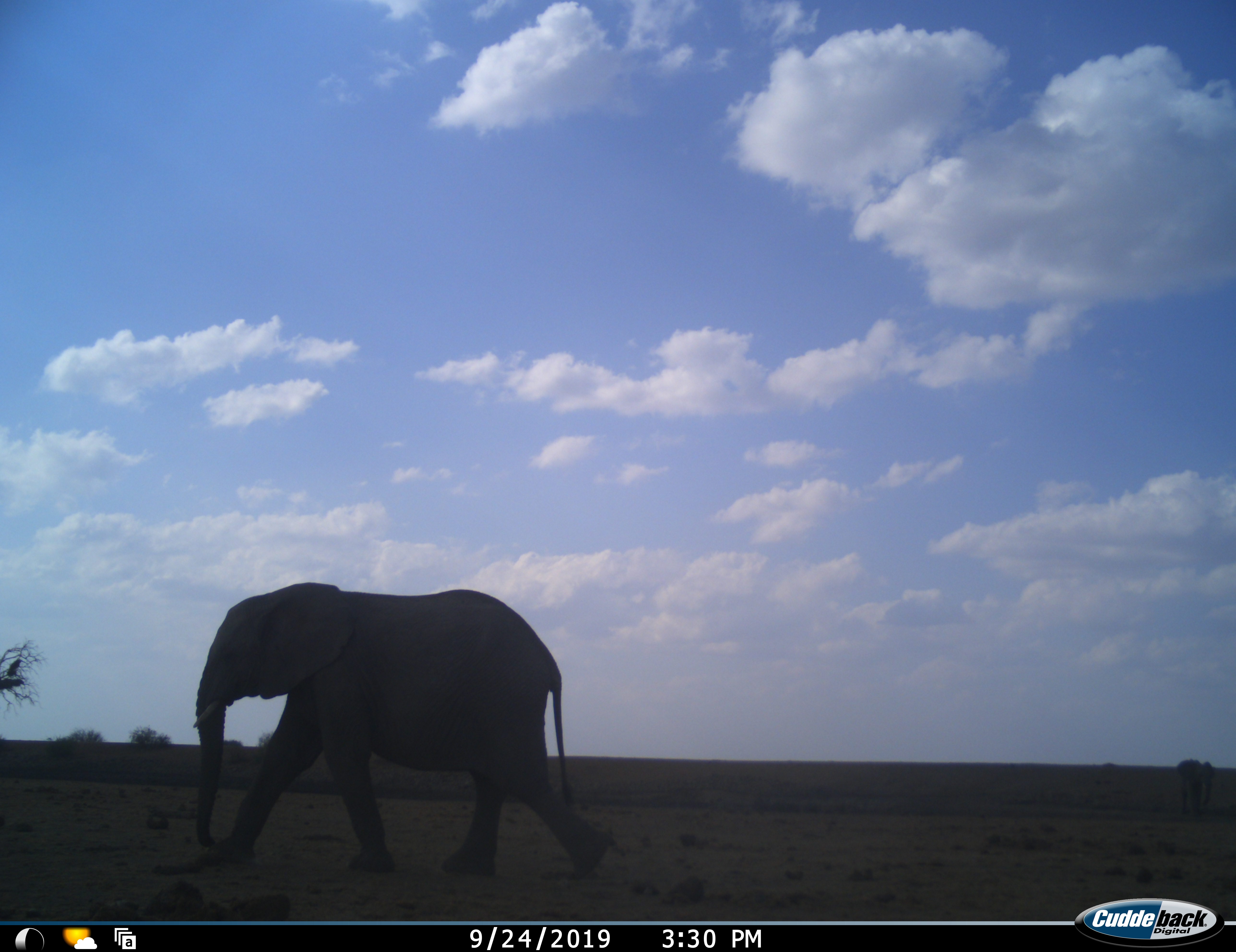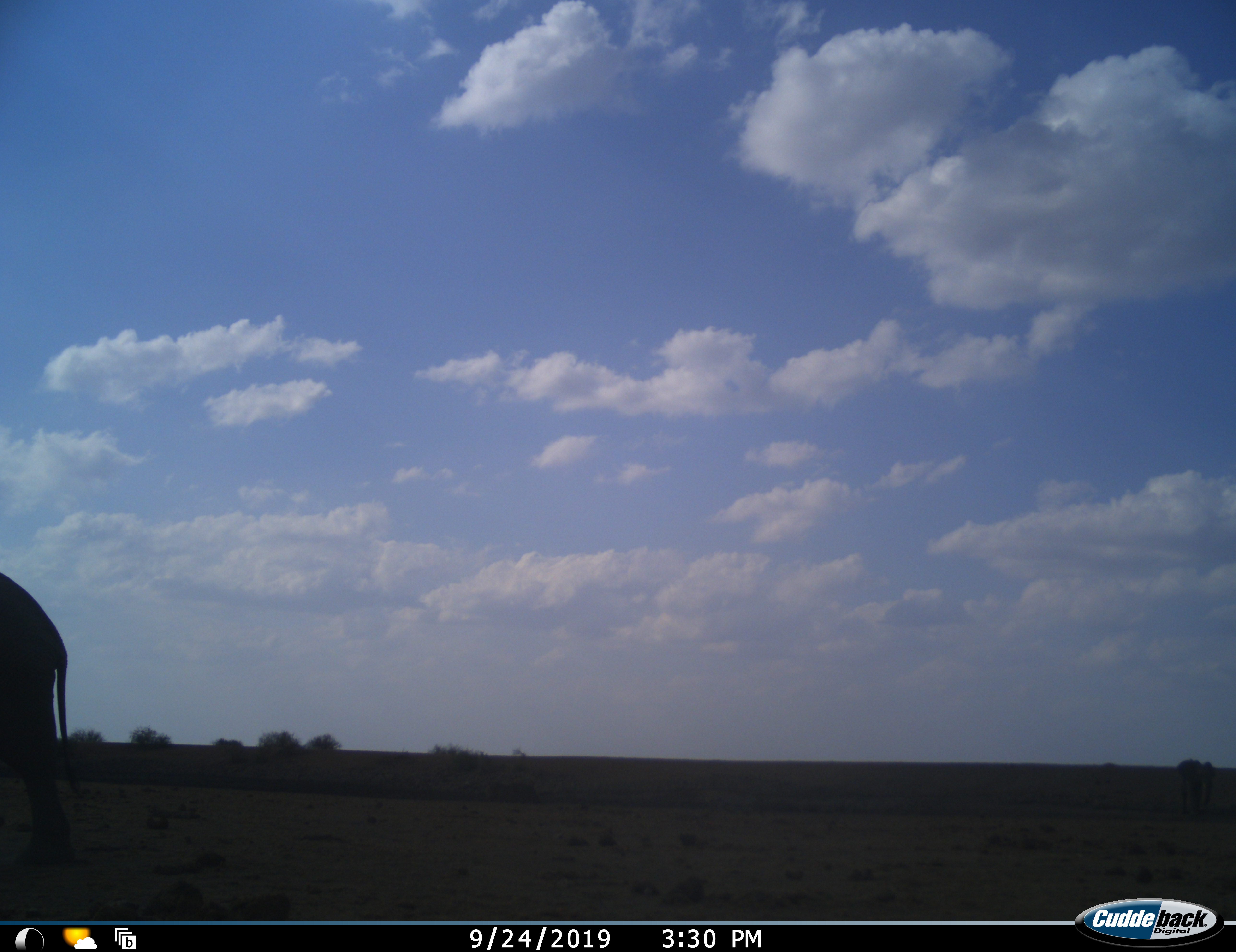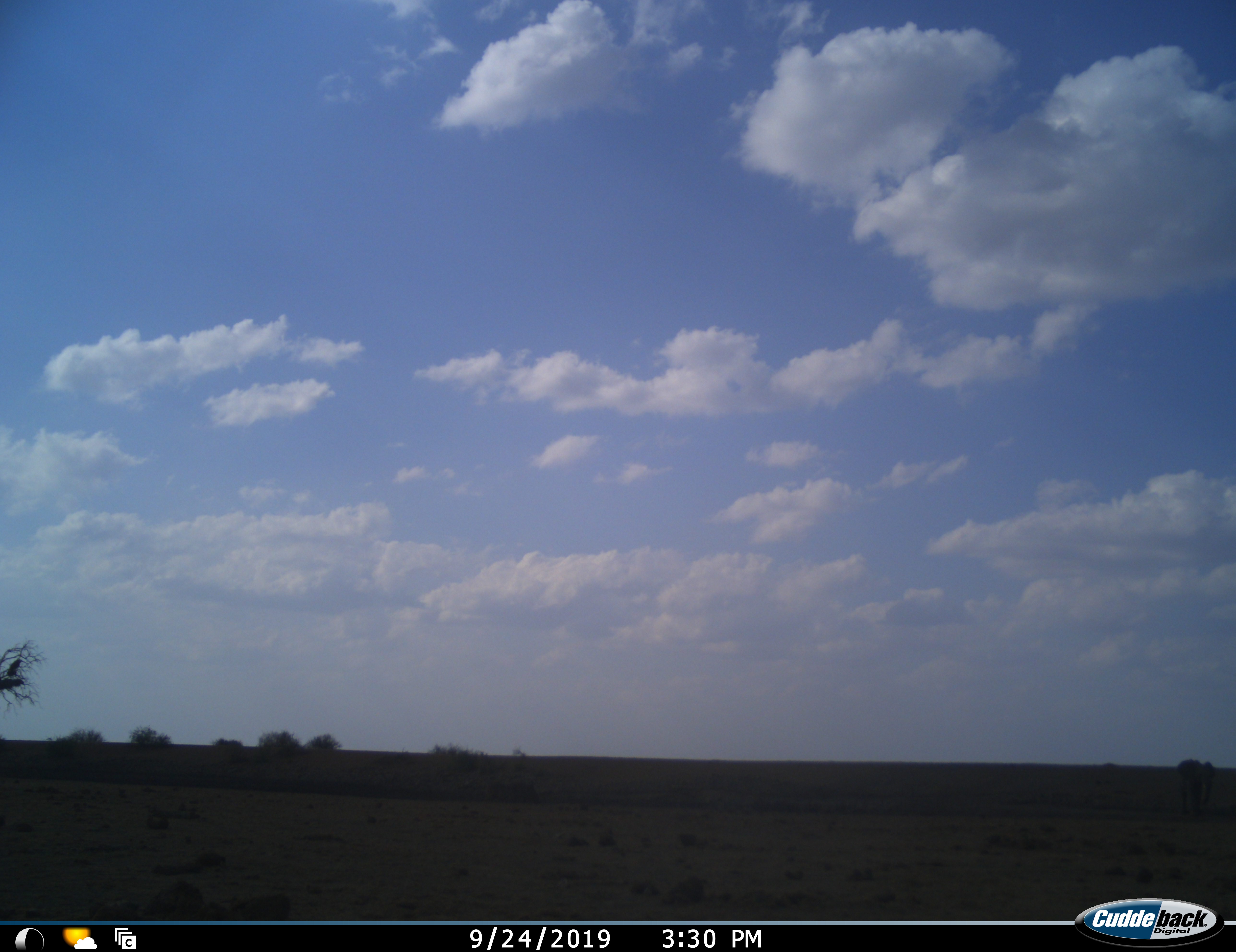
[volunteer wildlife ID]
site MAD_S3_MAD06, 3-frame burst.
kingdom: Animalia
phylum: Chordata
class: Mammalia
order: Proboscidea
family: Elephantidae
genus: Loxodonta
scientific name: Loxodonta africana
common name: african bush elephant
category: elephant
Elephant (african bush elephant) (Loxodonta africana), count 1. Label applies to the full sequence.